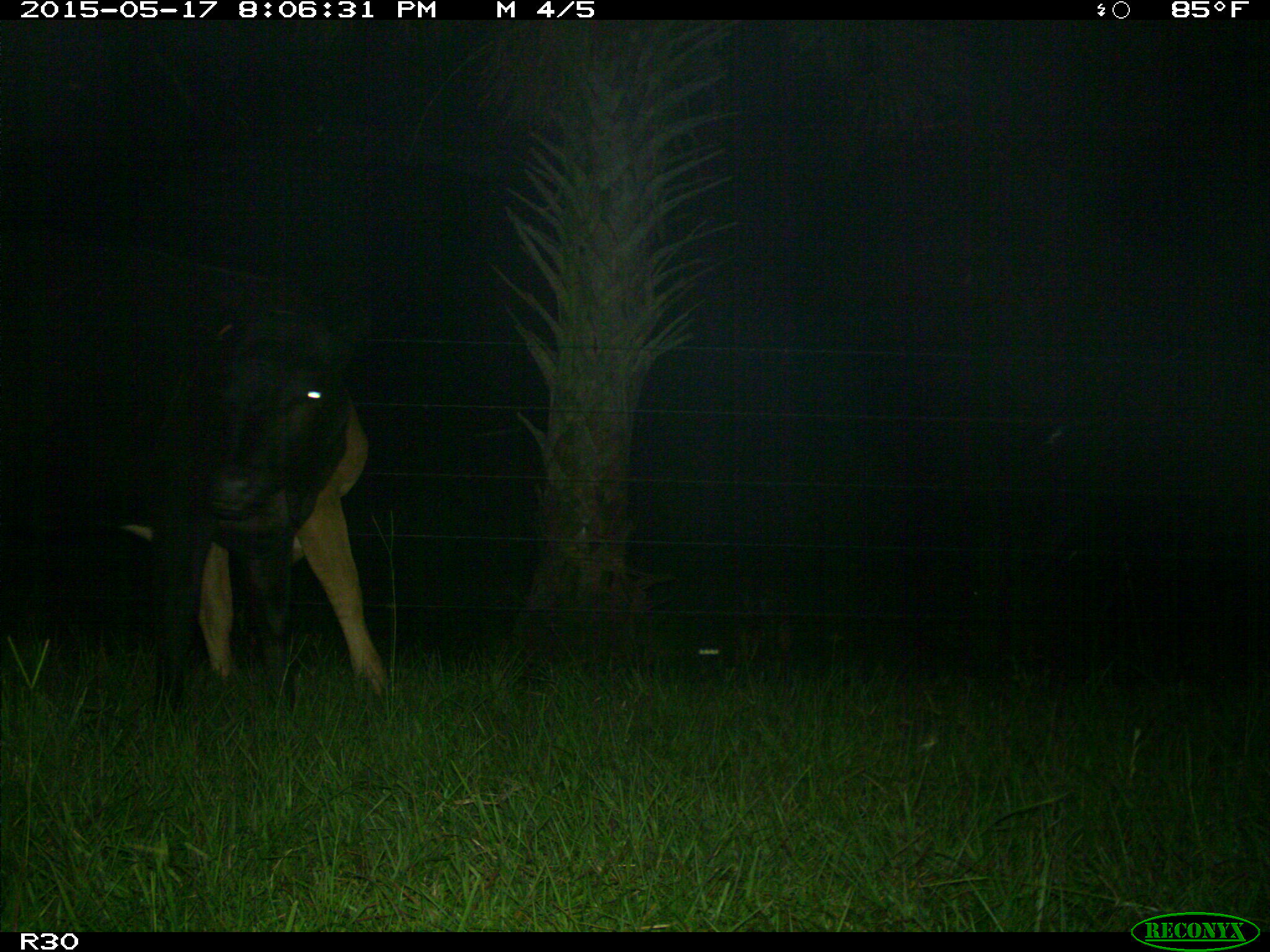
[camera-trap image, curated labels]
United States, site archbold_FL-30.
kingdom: Animalia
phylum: Chordata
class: Mammalia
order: Artiodactyla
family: Bovidae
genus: Bos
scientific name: Bos taurus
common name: domestic cow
Bos taurus (domestic cow).